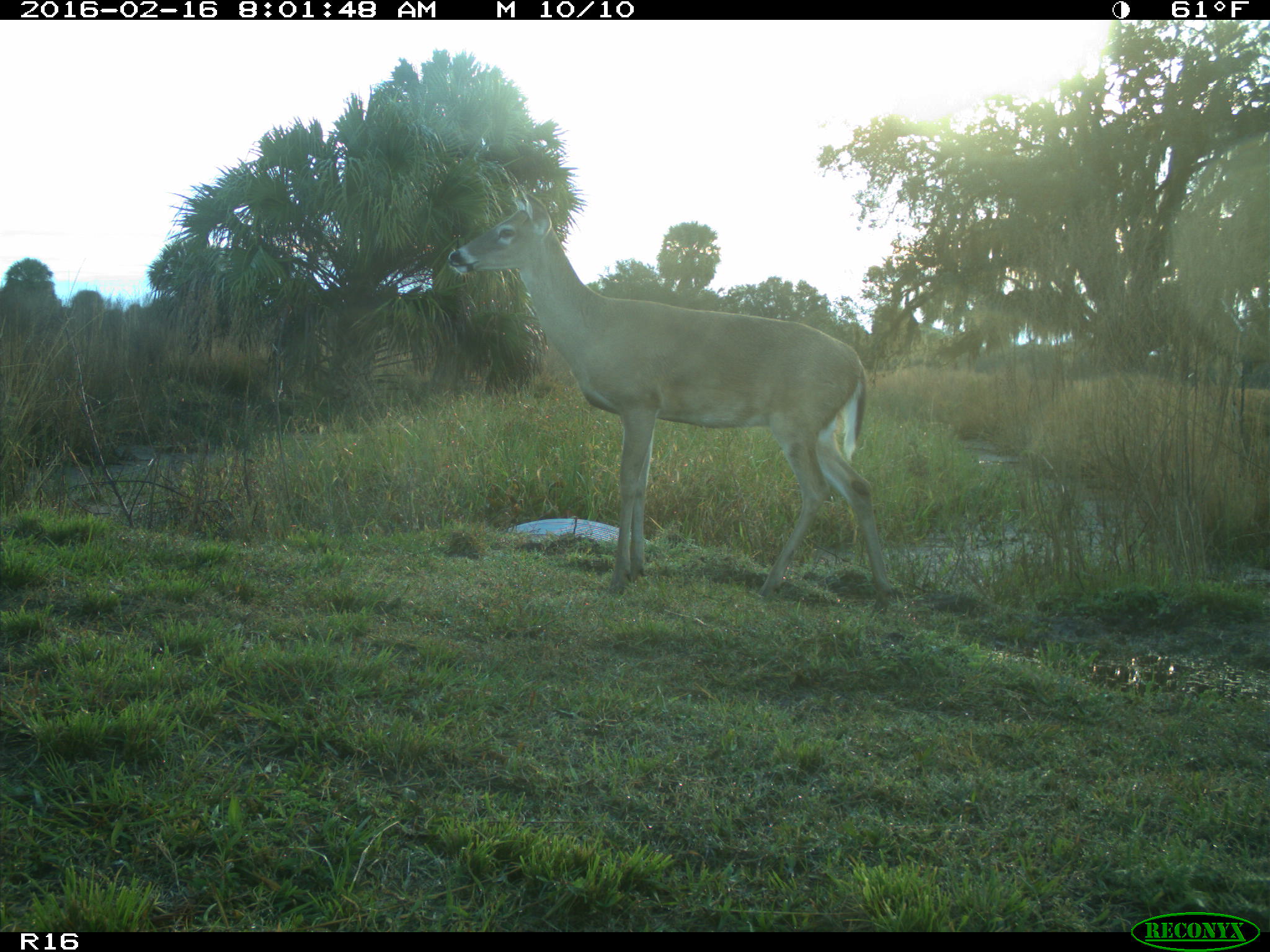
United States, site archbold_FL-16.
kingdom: Animalia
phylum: Chordata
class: Mammalia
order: Artiodactyla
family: Cervidae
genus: Odocoileus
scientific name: Odocoileus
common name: deer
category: unidentified deer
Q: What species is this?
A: Unidentified deer (deer) (Odocoileus).